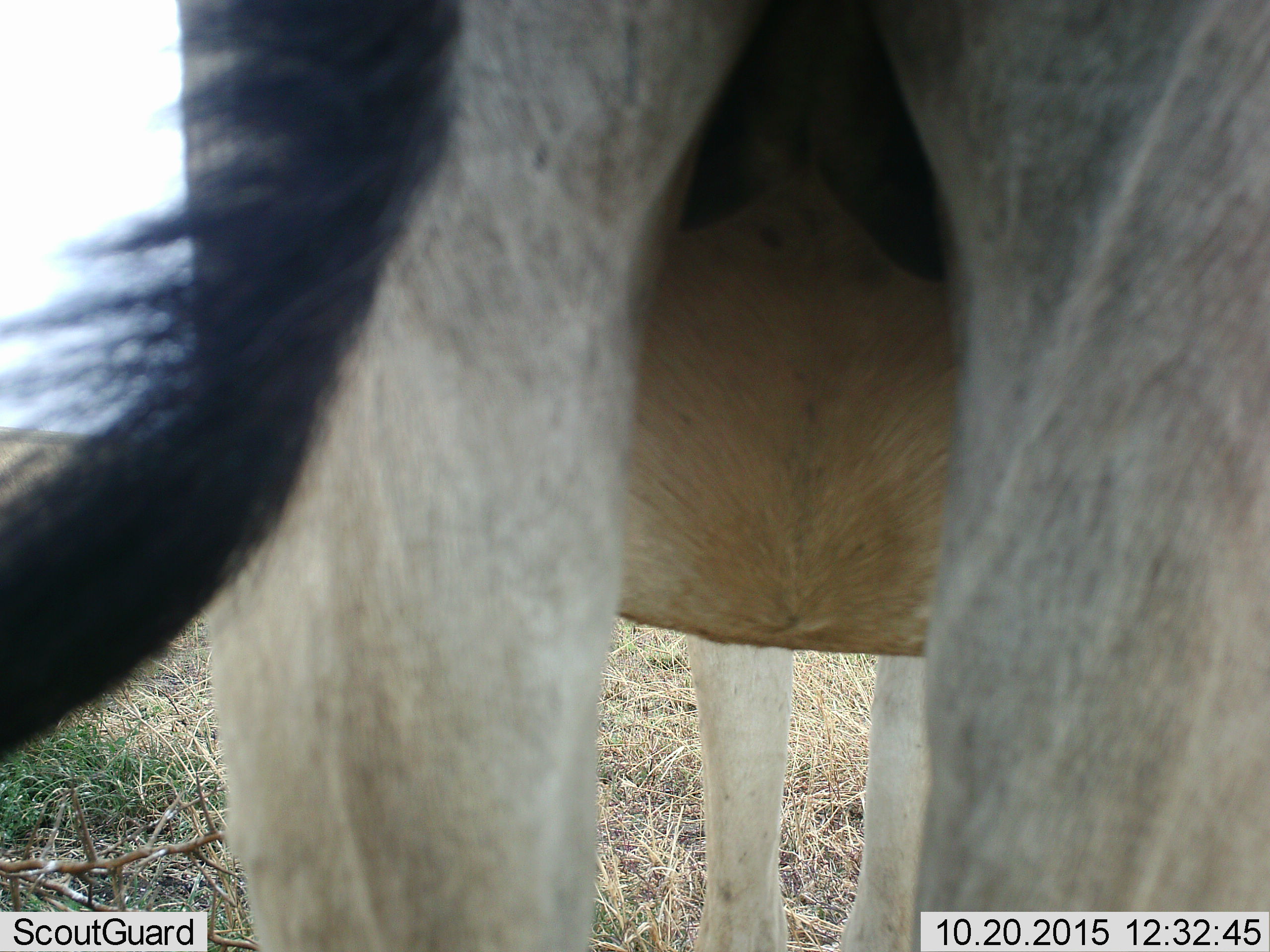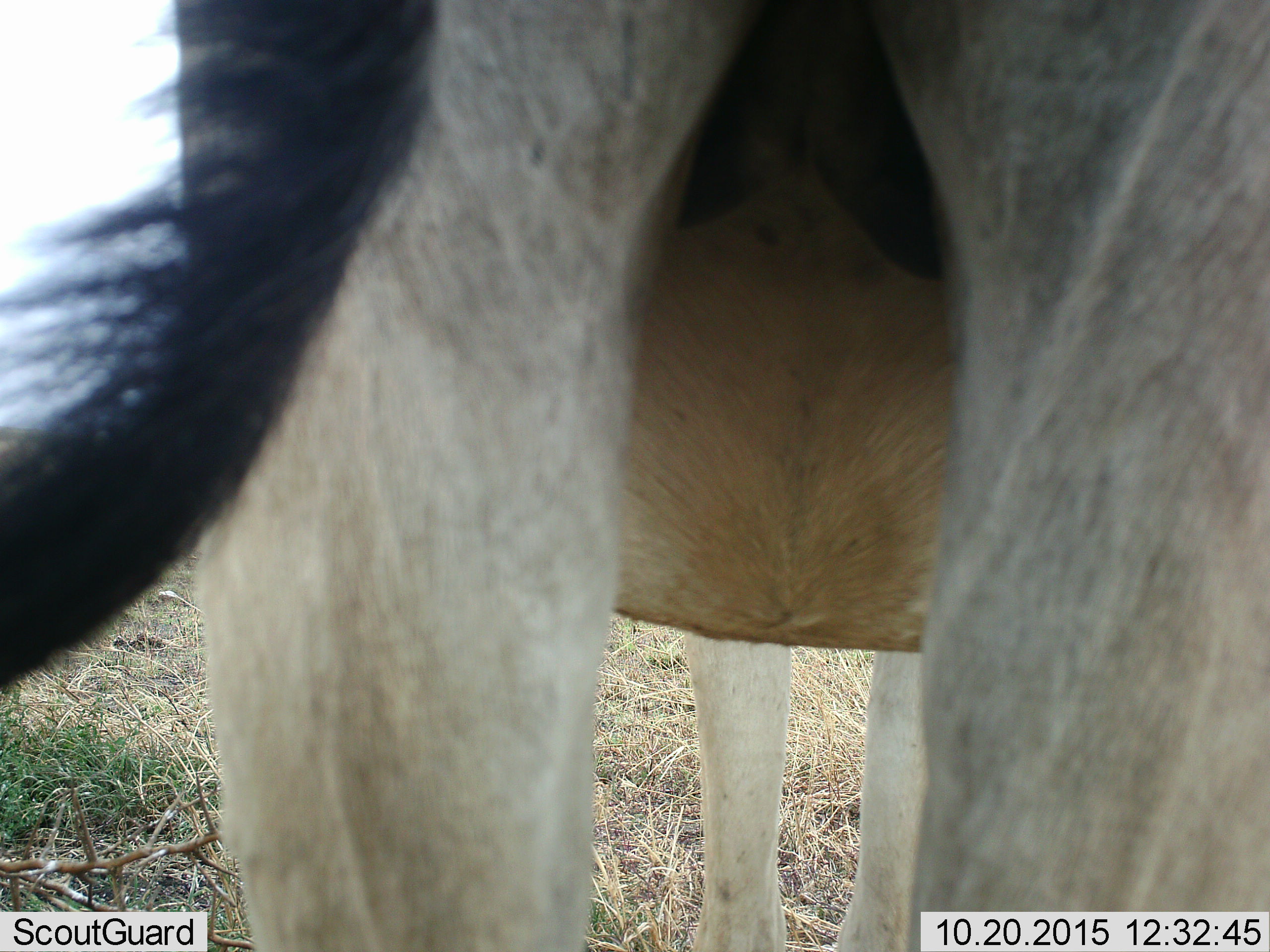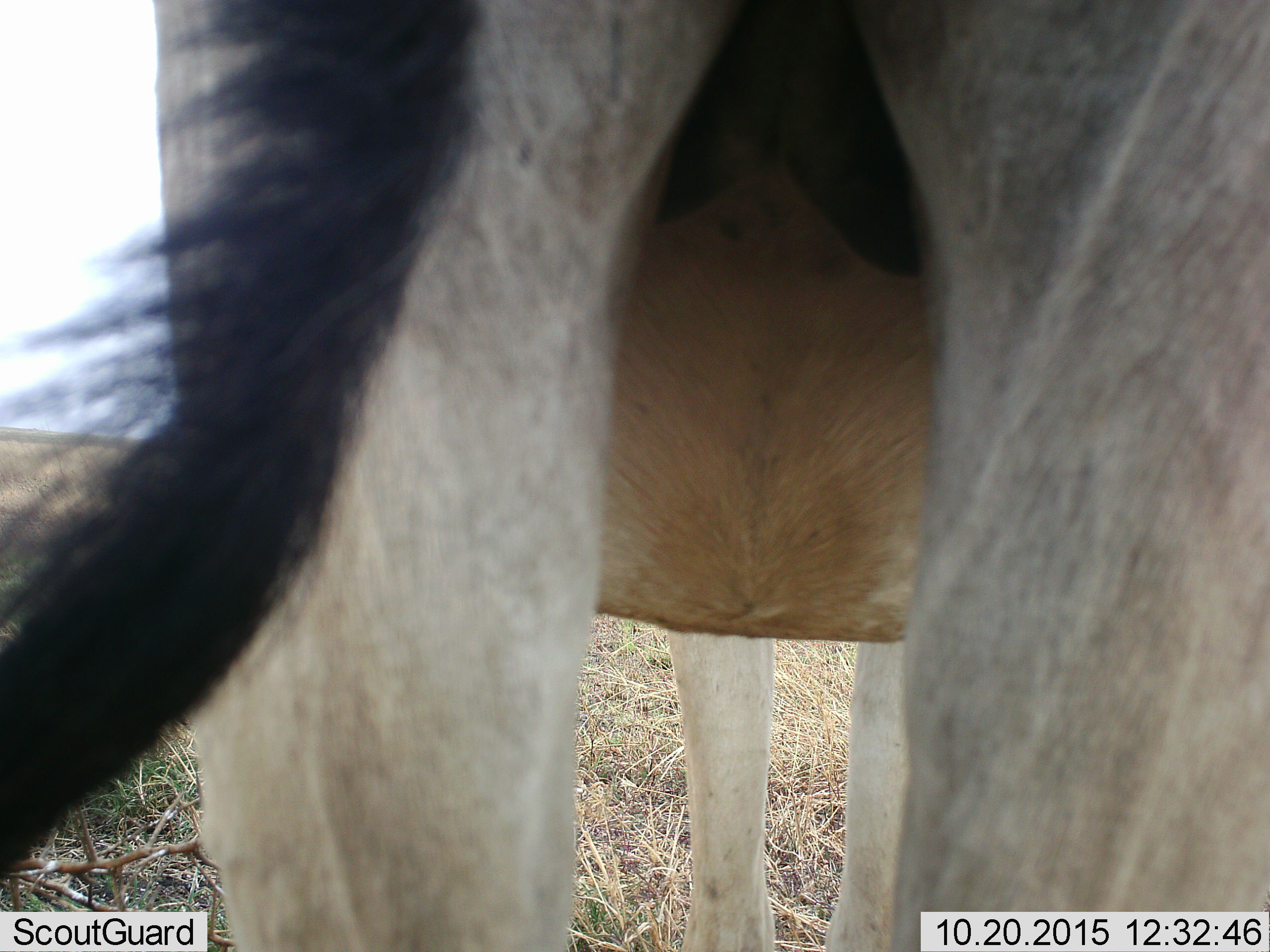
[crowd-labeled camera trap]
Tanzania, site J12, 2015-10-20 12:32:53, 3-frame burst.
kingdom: Animalia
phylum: Chordata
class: Mammalia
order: Artiodactyla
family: Bovidae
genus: Alcelaphus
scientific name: Alcelaphus buselaphus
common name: hartebeest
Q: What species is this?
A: Hartebeest (Alcelaphus buselaphus).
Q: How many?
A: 1.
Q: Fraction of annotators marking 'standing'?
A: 100%.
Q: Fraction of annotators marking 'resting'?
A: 0%.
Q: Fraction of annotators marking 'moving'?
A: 0%.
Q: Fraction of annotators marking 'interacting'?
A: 0%.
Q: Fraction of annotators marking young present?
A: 0%.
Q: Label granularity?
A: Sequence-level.